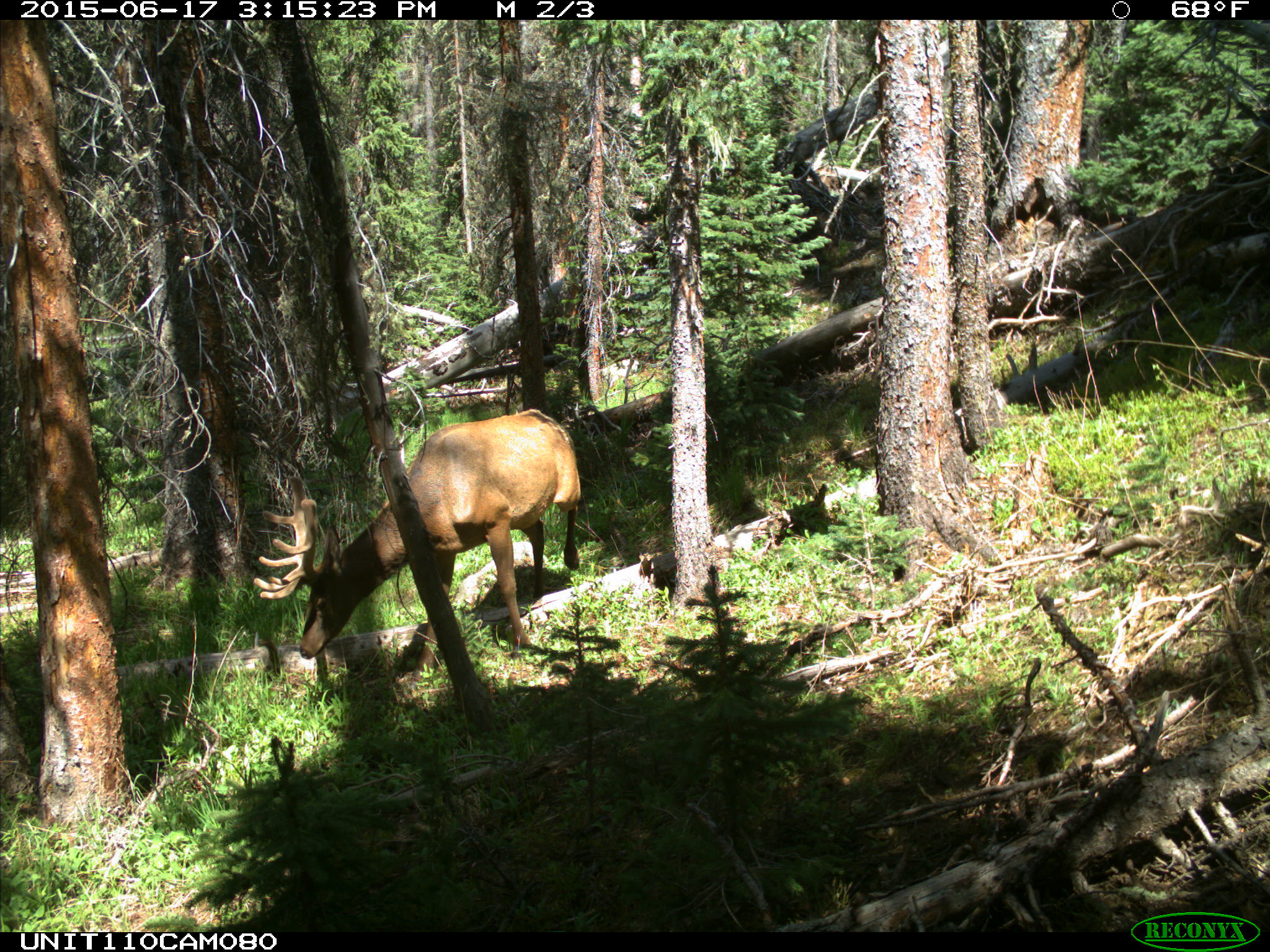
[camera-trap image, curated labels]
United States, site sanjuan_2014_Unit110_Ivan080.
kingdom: Animalia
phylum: Chordata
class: Mammalia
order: Artiodactyla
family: Cervidae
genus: Cervus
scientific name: Cervus elaphus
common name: red deer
Cervus elaphus (red deer).